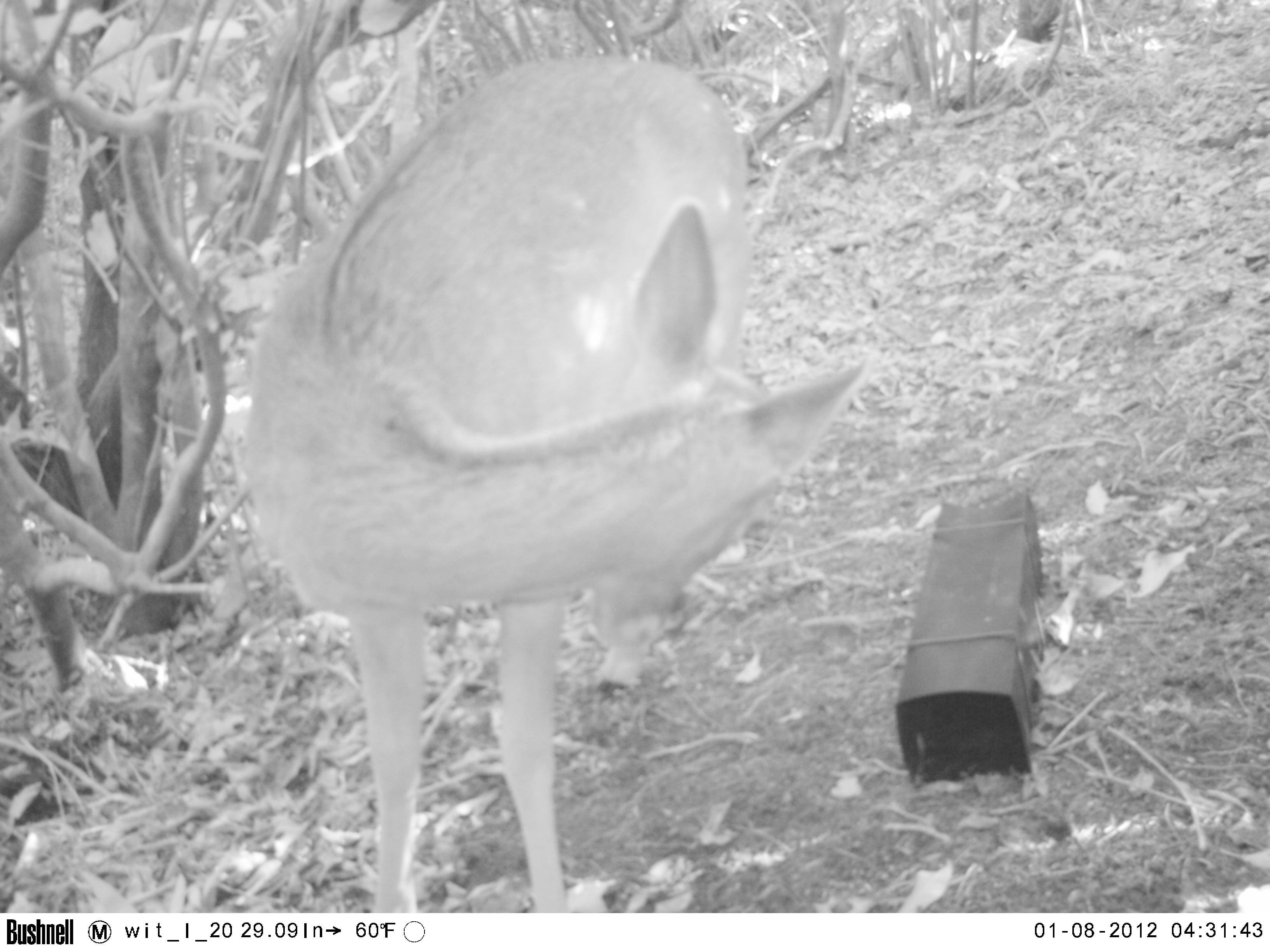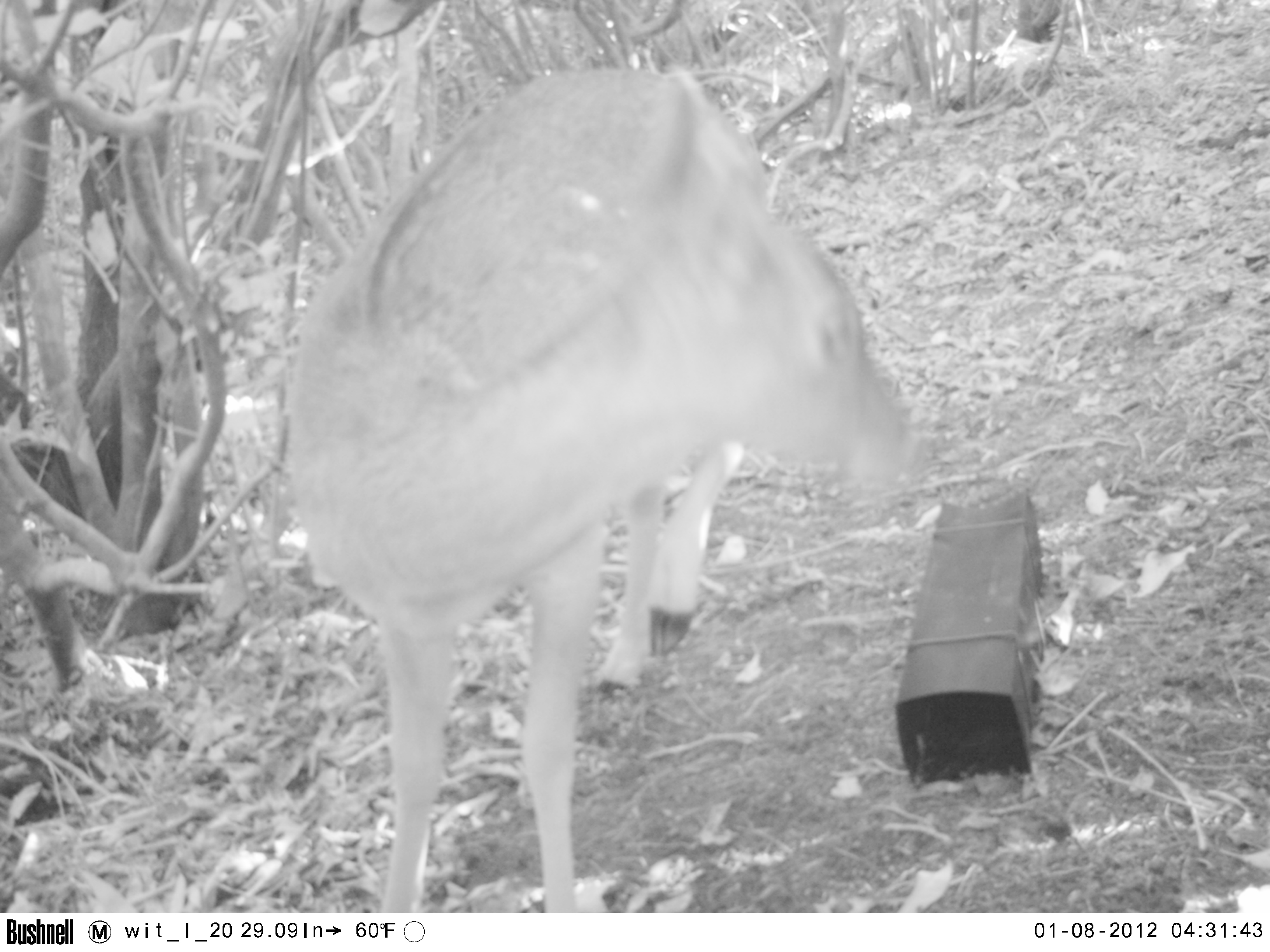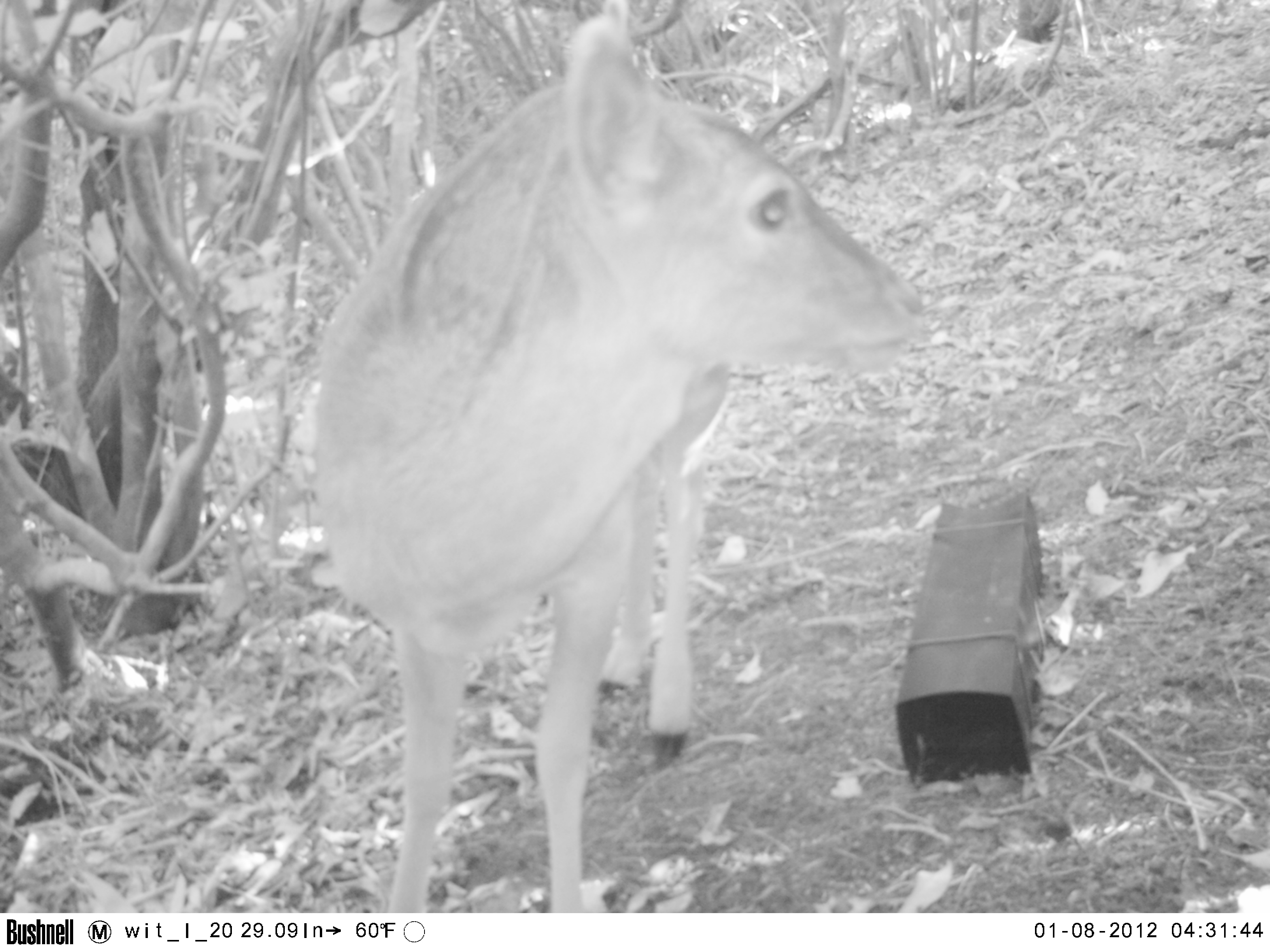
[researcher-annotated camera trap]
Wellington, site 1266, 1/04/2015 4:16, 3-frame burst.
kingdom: Animalia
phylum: Chordata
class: Mammalia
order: Artiodactyla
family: Cervidae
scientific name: Cervini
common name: deer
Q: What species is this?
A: Deer (Cervini).